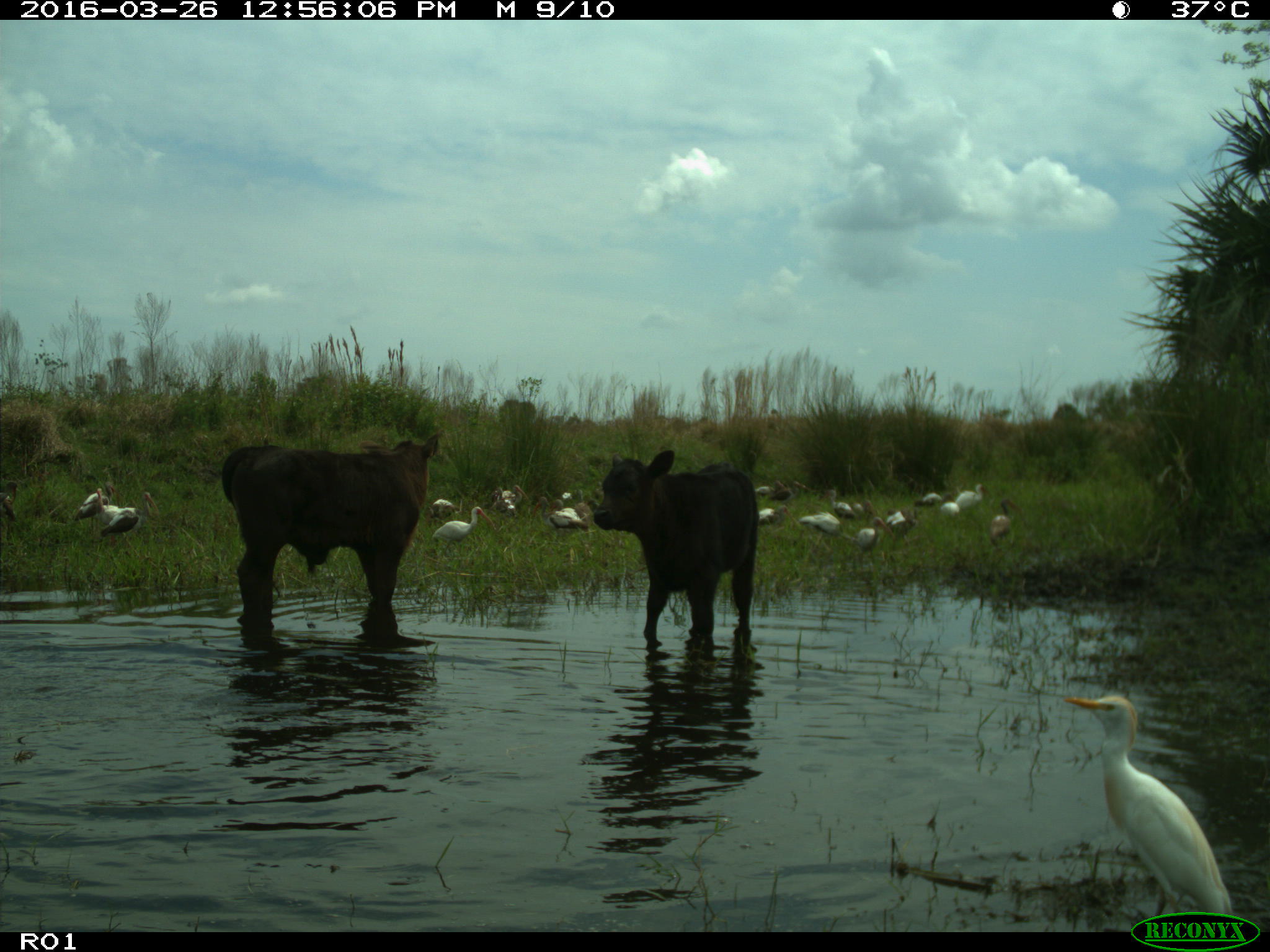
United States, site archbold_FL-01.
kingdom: Animalia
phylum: Chordata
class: Mammalia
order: Artiodactyla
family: Bovidae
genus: Bos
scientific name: Bos taurus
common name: domestic cow